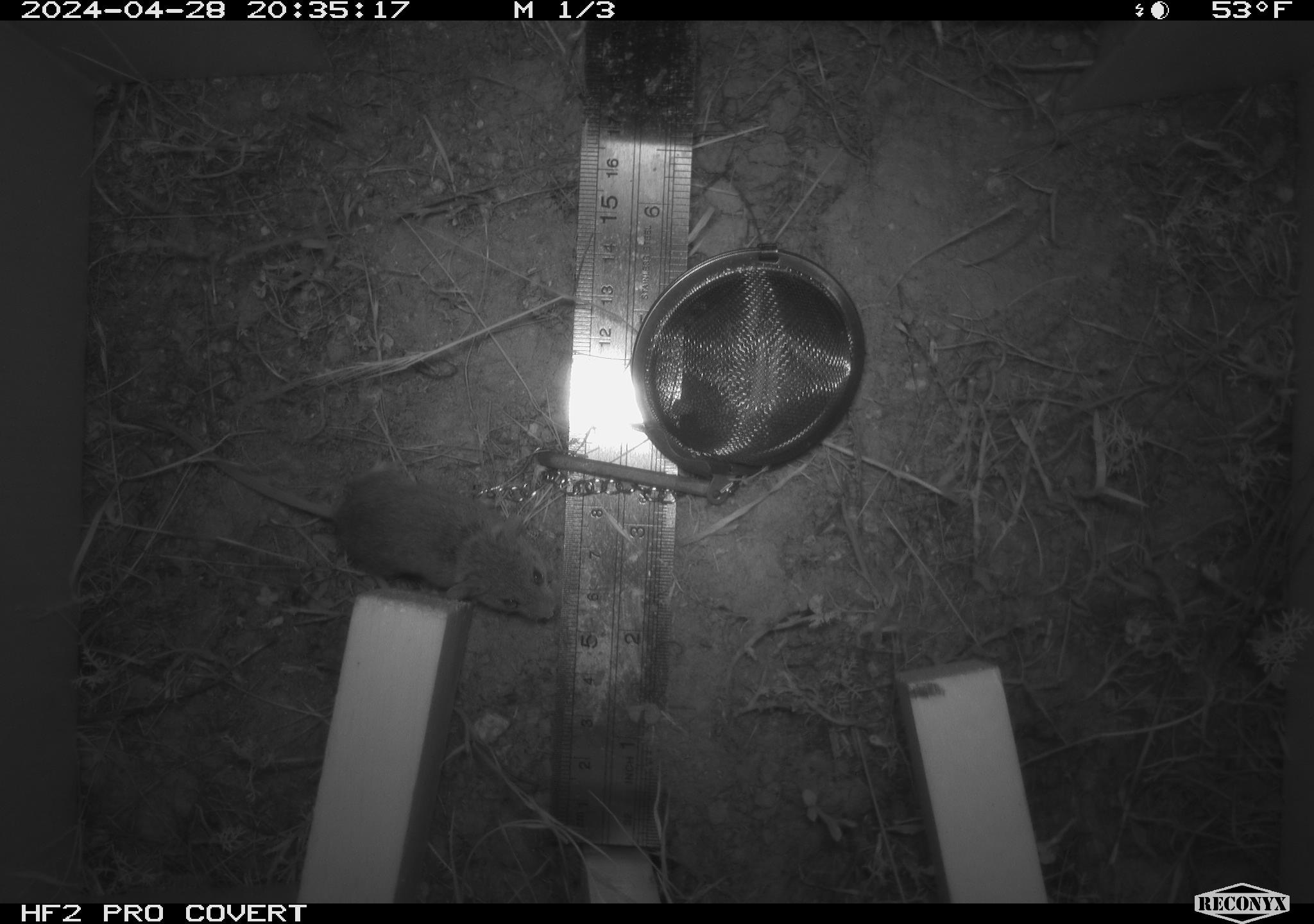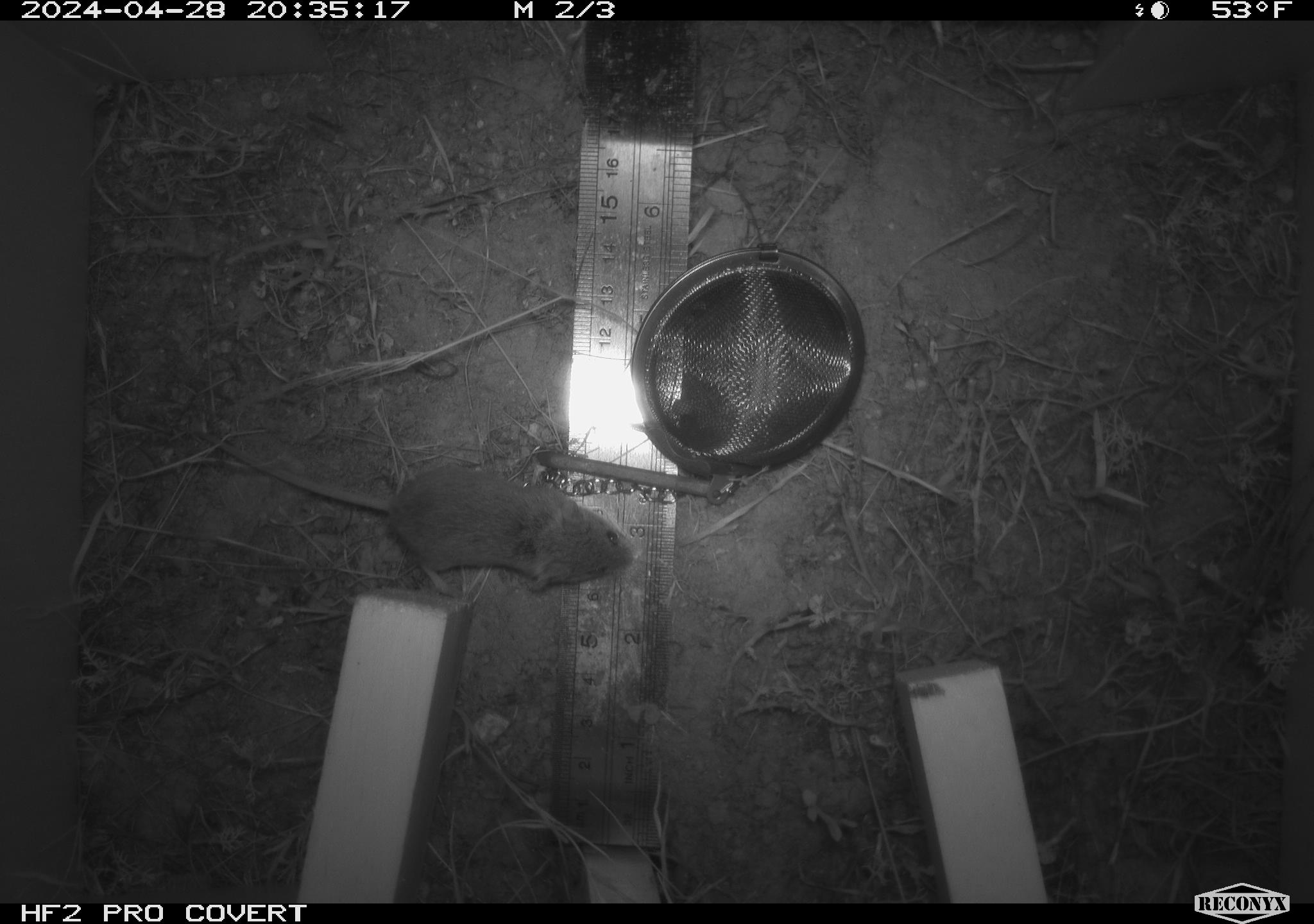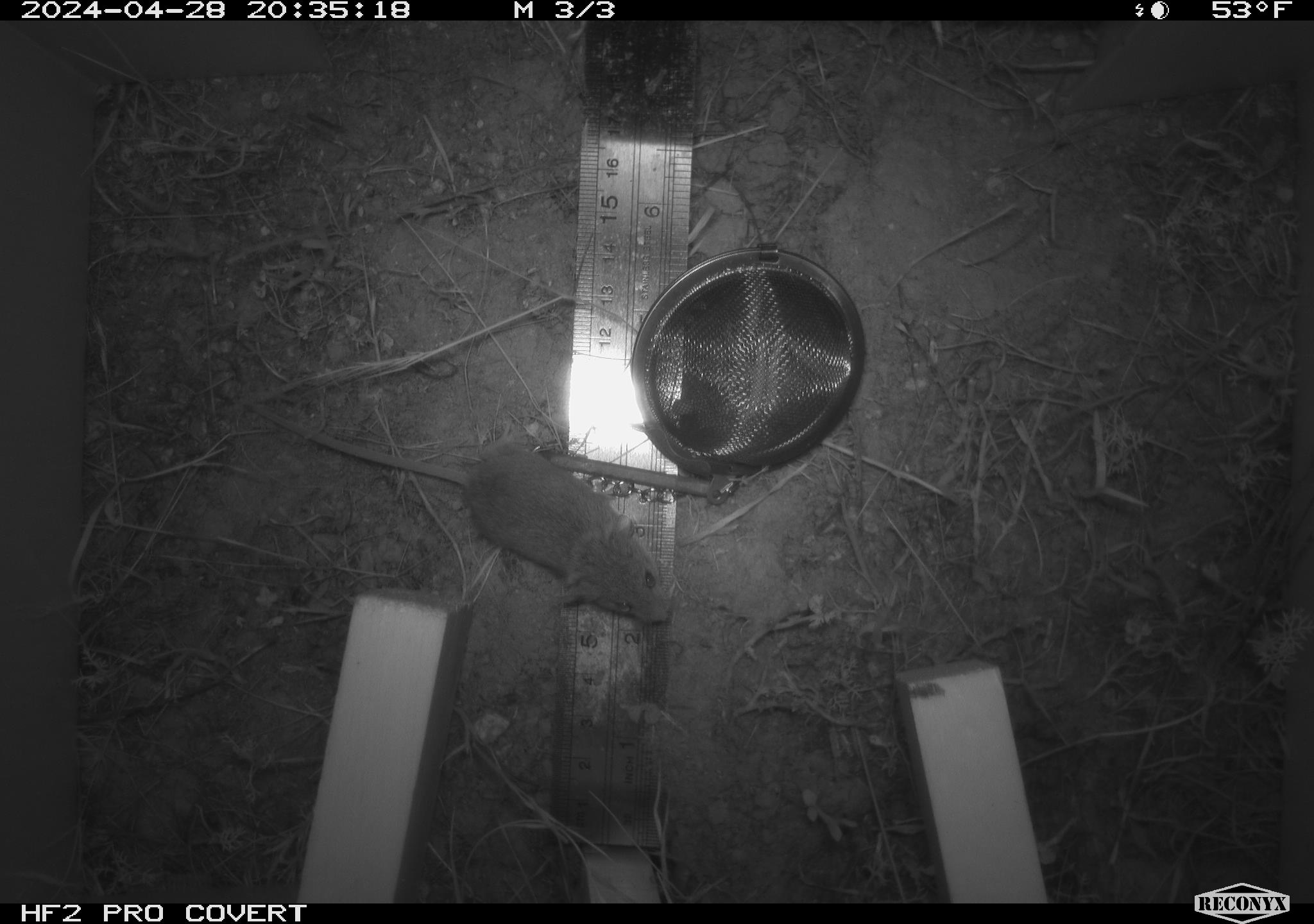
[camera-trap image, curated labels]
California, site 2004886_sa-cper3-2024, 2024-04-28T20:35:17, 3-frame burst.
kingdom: Animalia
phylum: Chordata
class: Mammalia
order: Rodentia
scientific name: Rodentia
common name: rodent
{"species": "rodent (Rodentia)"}